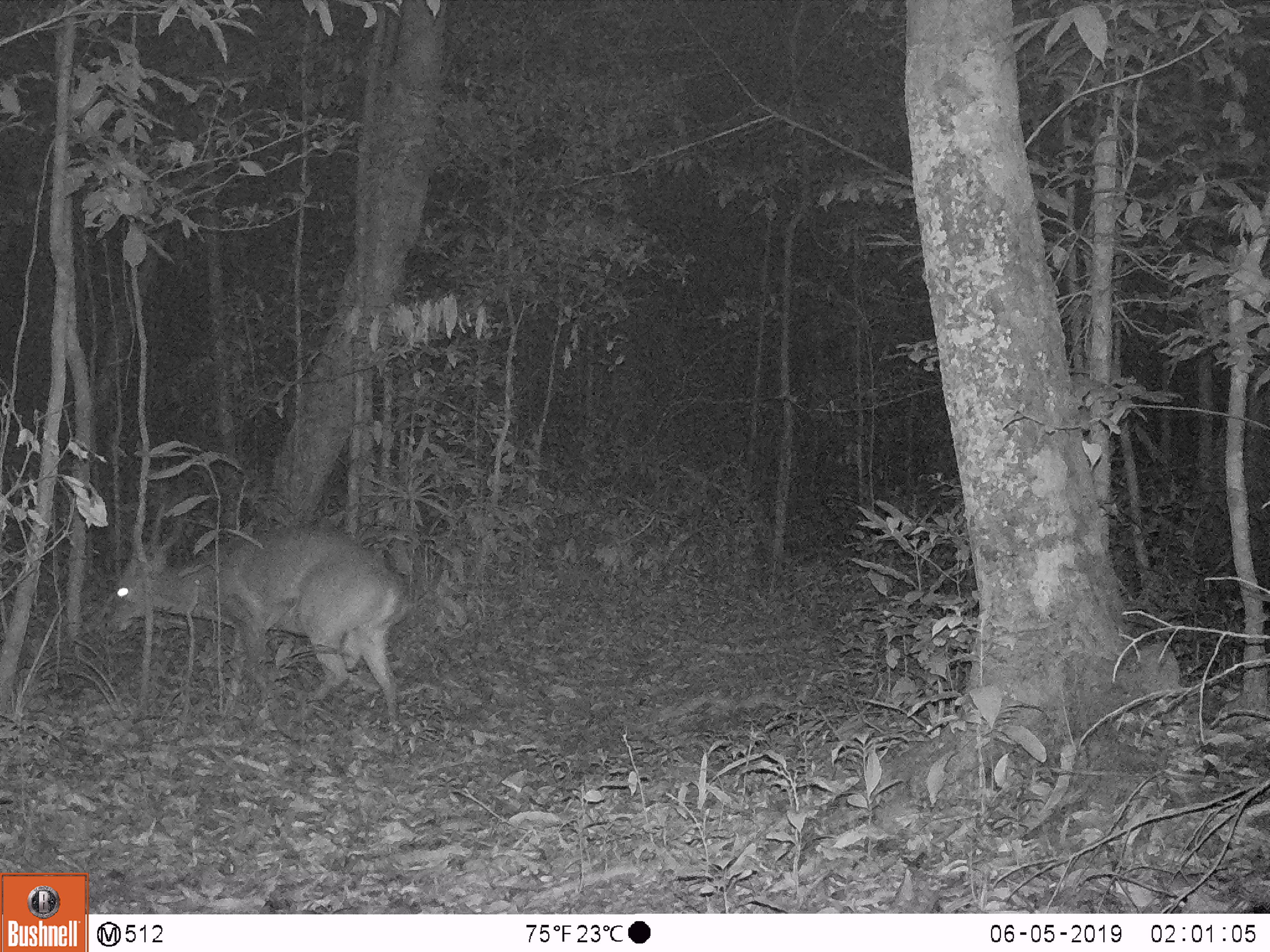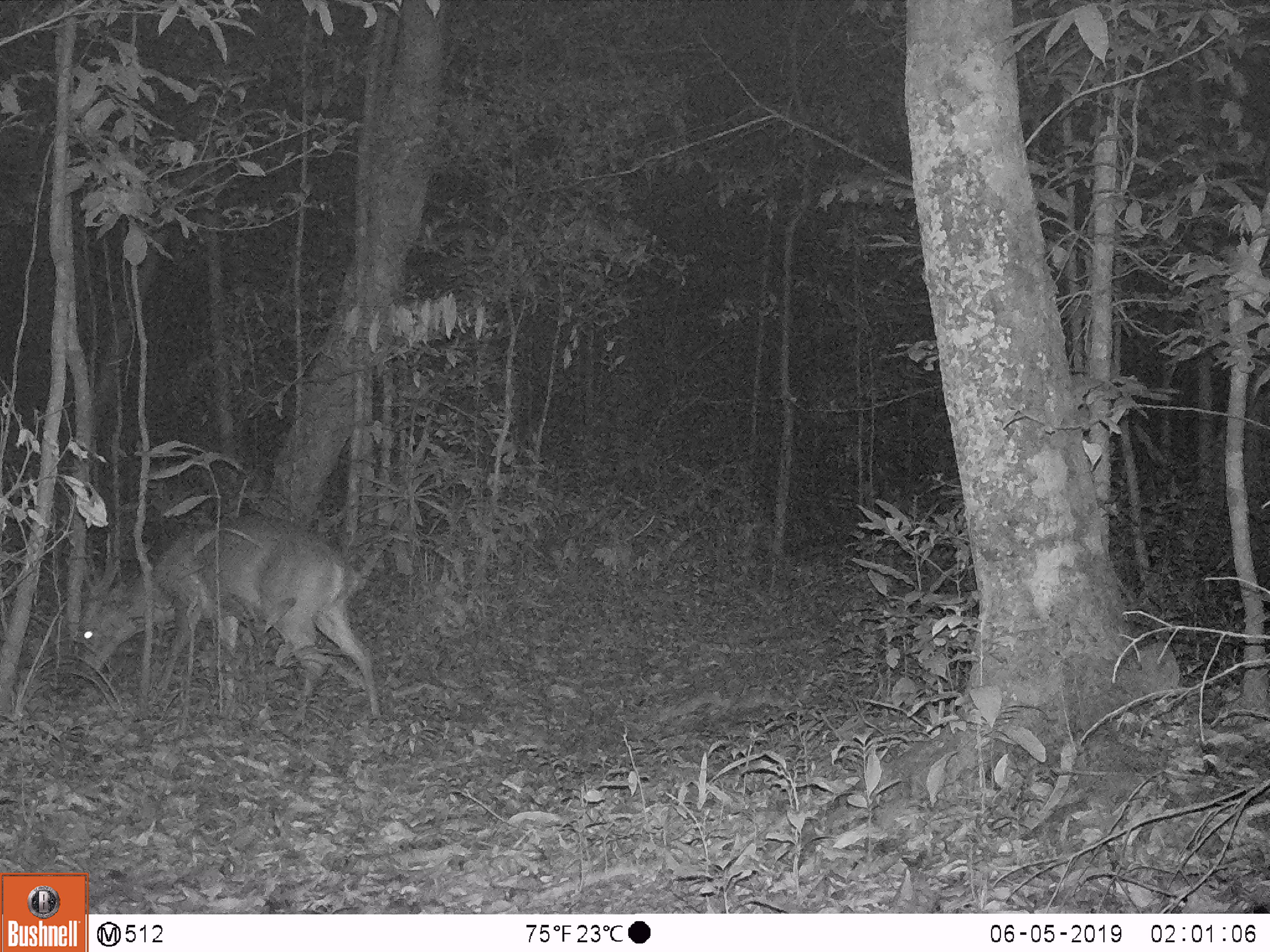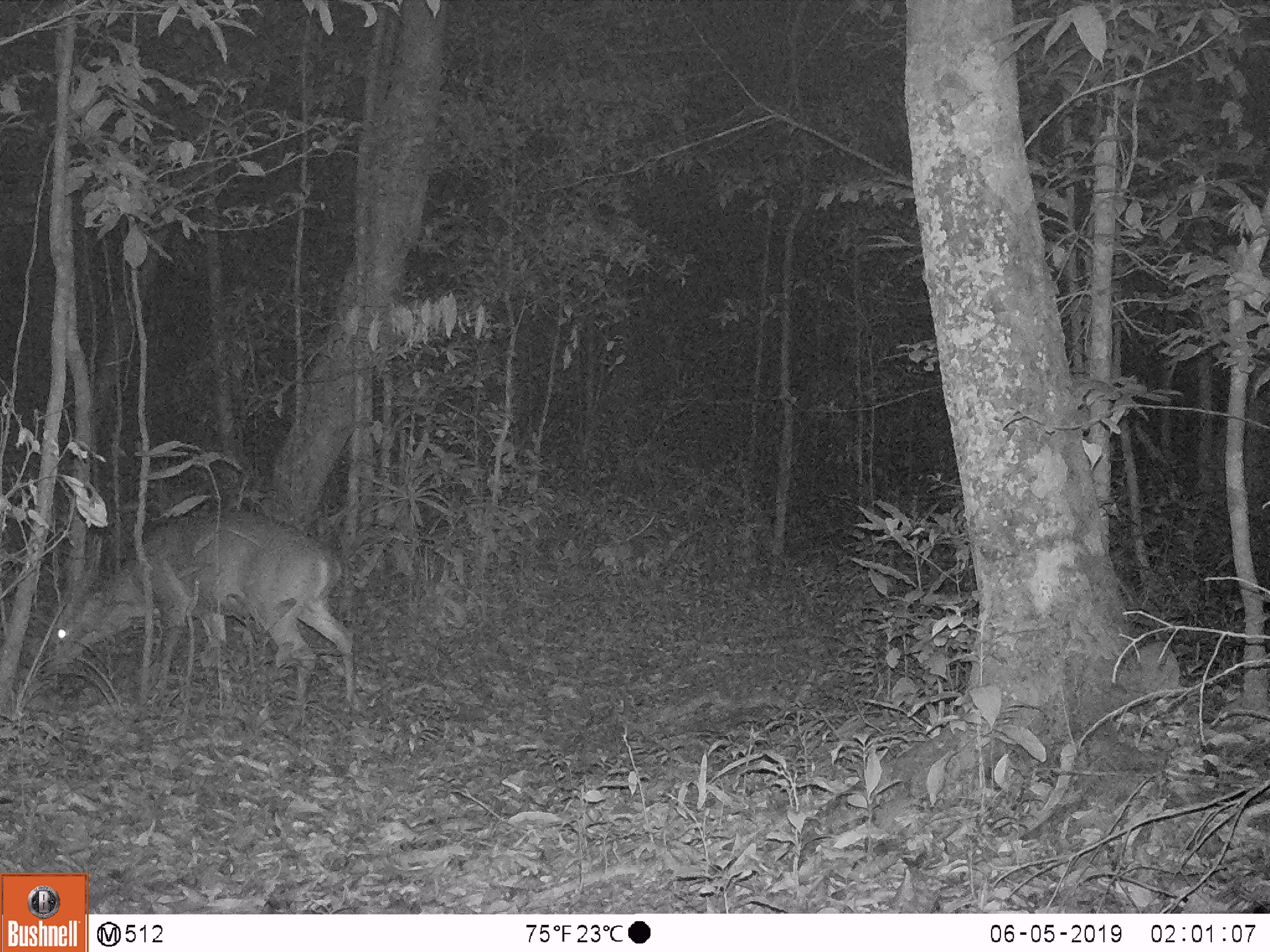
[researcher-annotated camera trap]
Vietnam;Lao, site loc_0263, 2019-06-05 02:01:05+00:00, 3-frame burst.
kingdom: Animalia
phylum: Chordata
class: Mammalia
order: Artiodactyla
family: Cervidae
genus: Muntiacus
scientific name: Muntiacus vuquangensis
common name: large-antlered muntjac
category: large antlered muntjac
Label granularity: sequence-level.